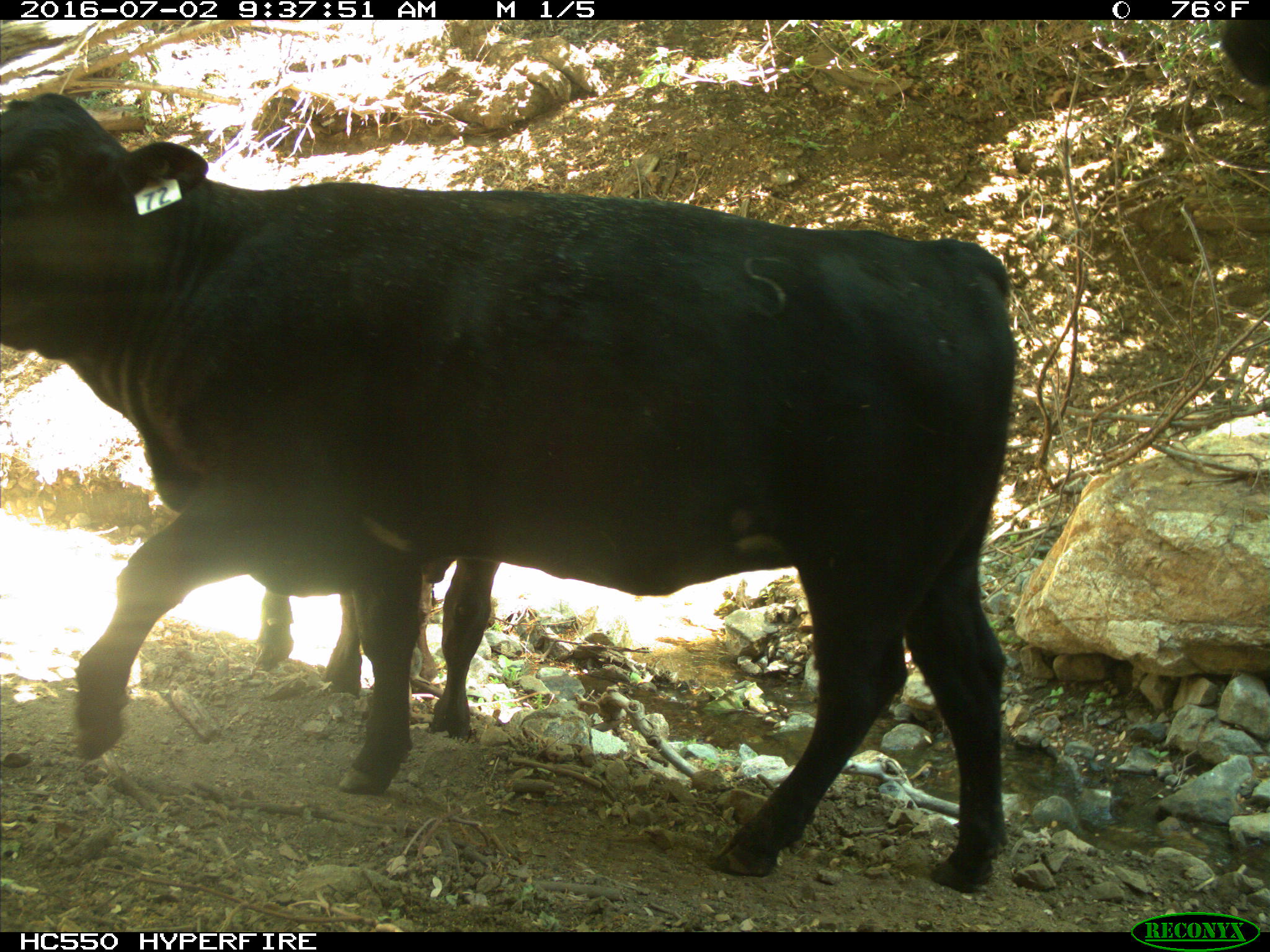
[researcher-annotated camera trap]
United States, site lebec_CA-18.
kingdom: Animalia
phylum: Chordata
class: Mammalia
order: Artiodactyla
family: Bovidae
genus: Bos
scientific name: Bos taurus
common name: domestic cow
Bos taurus (domestic cow).